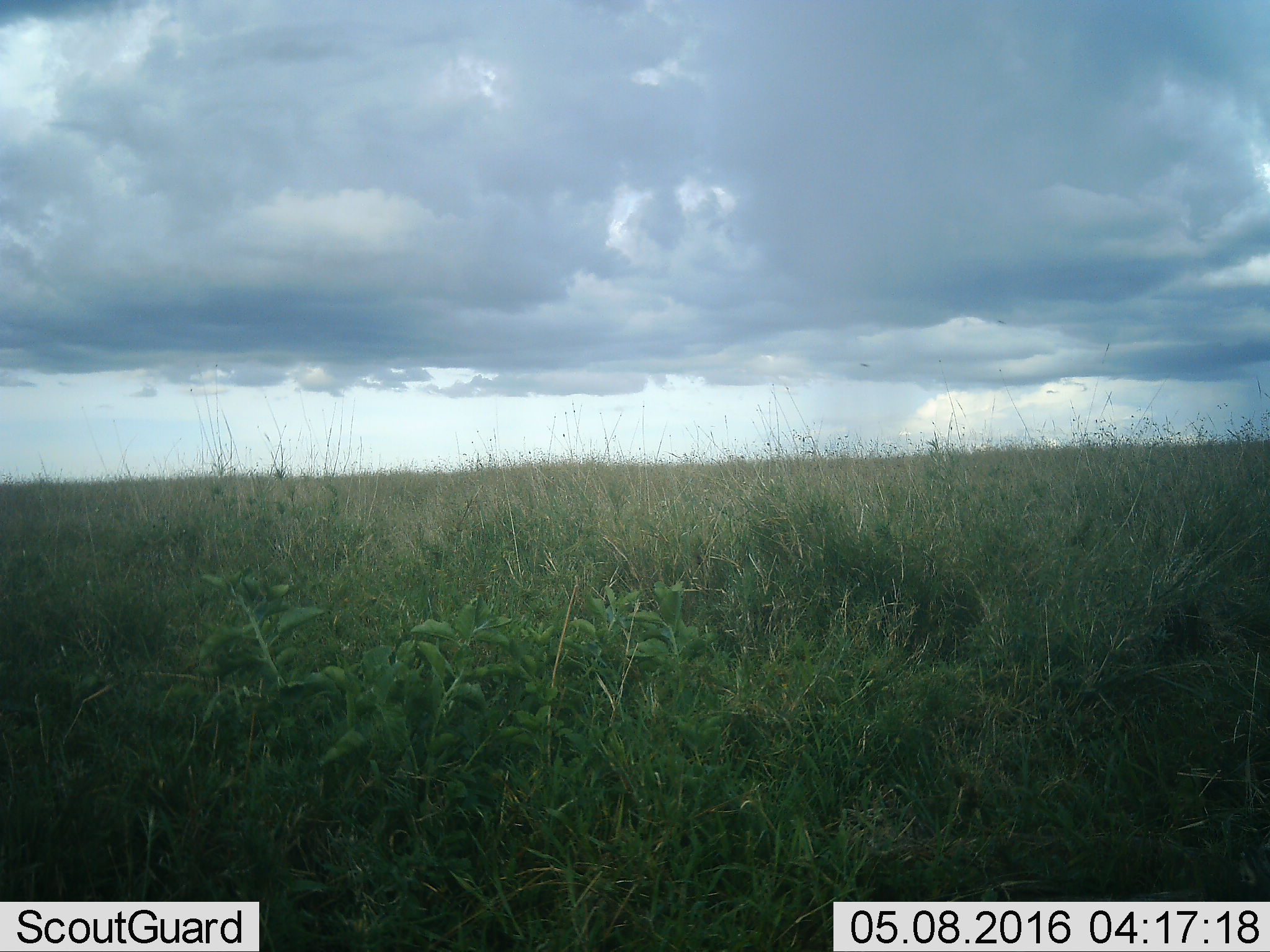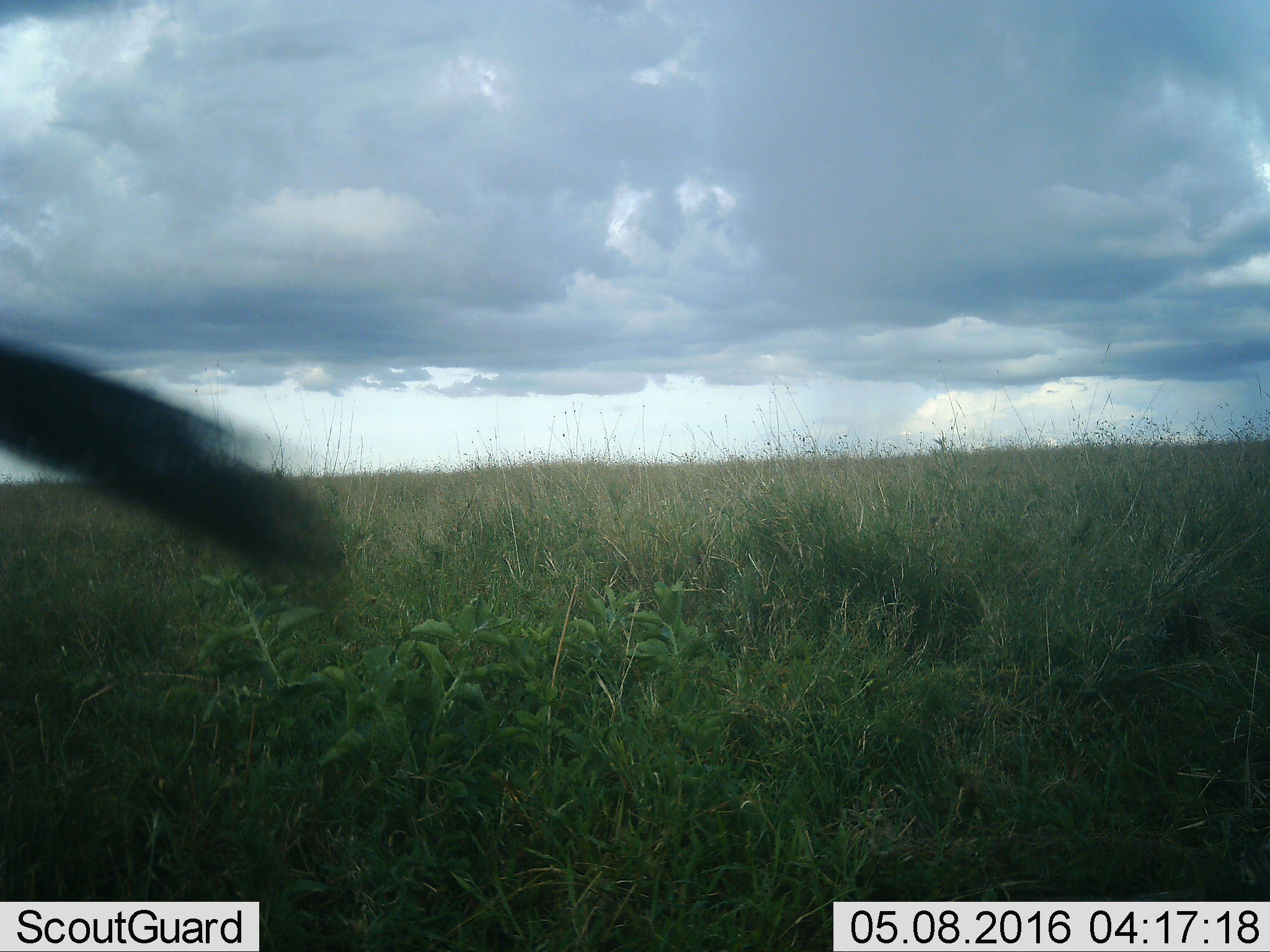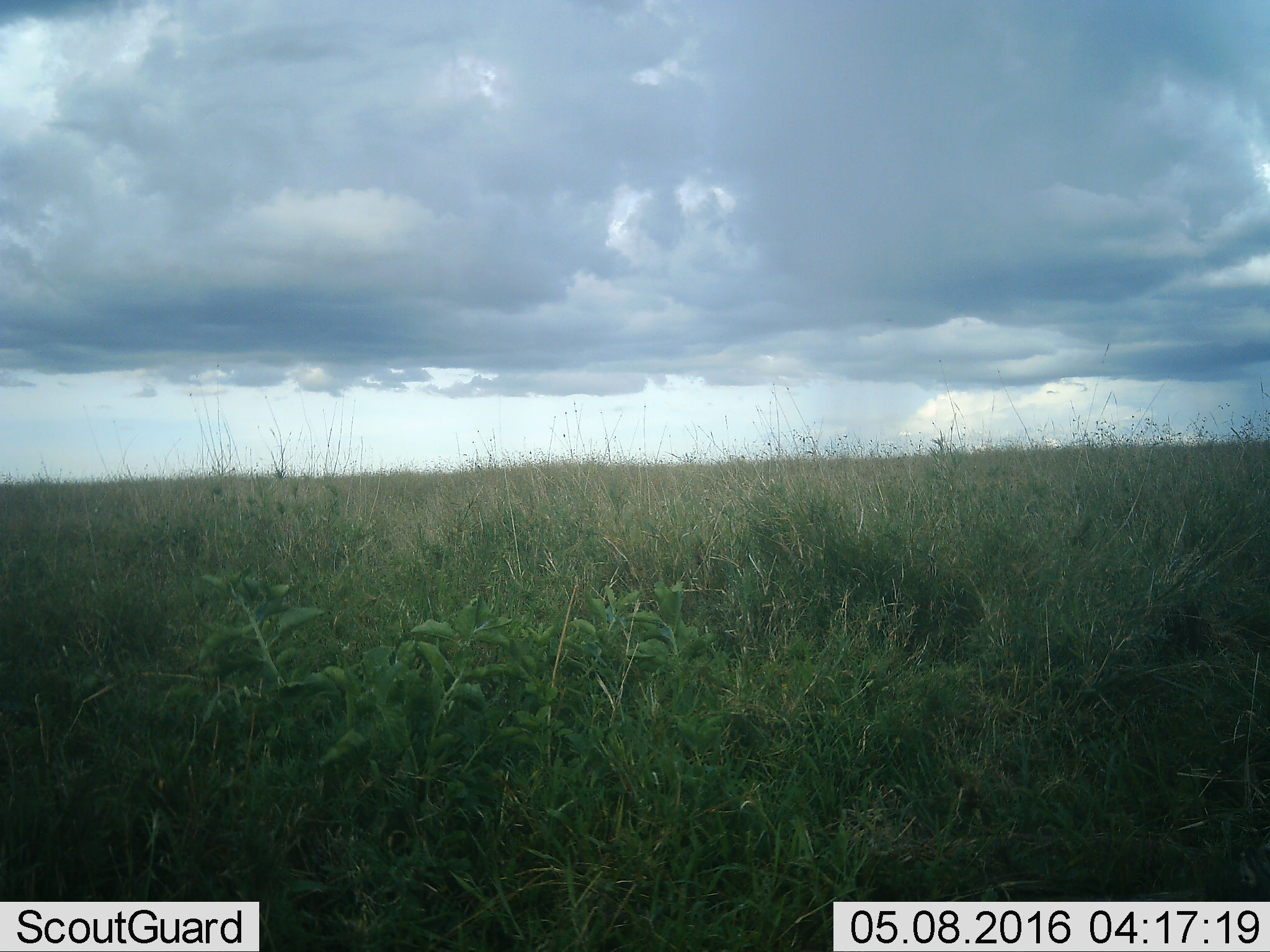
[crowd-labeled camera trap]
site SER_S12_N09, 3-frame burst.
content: unidentified animal